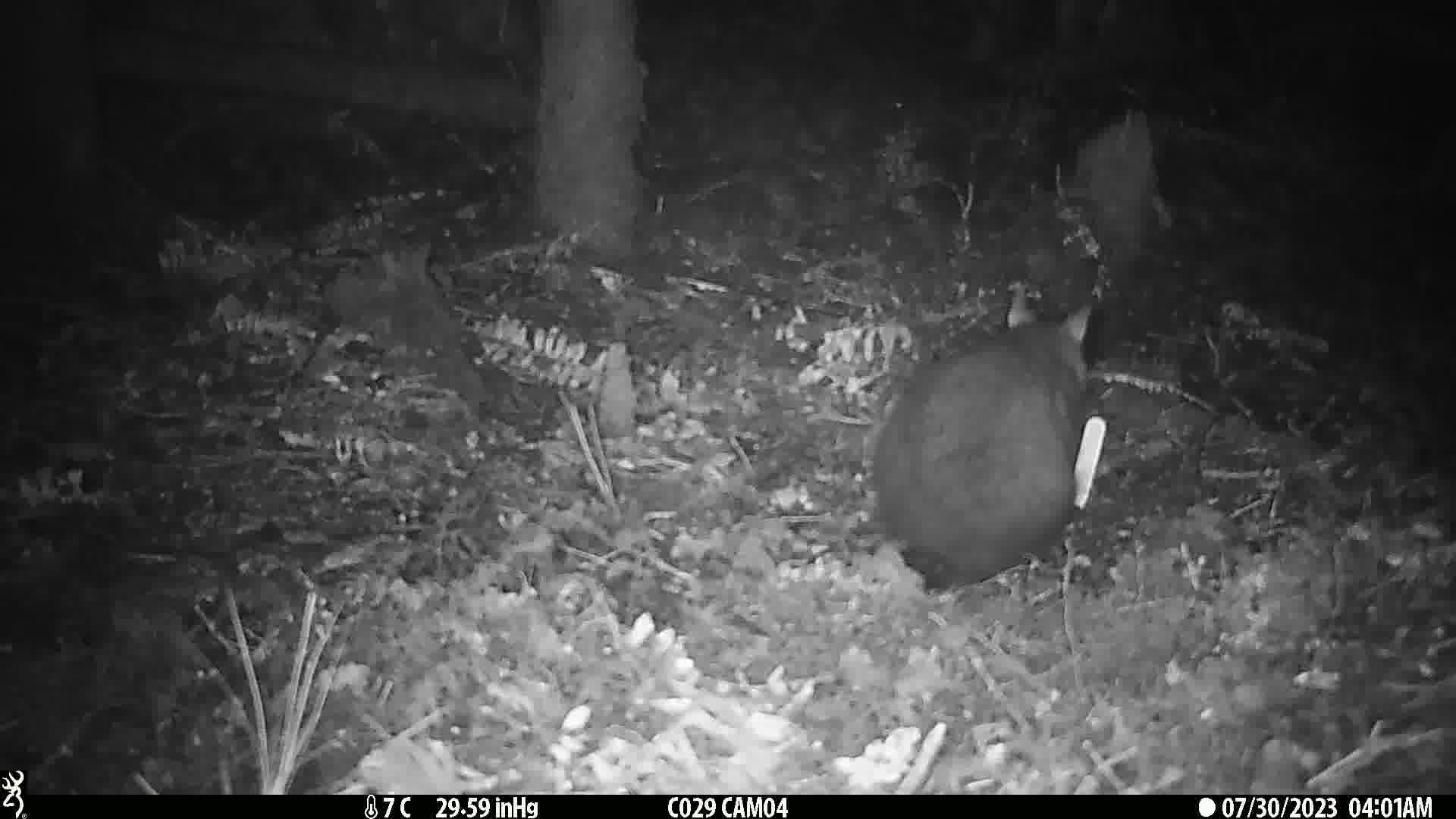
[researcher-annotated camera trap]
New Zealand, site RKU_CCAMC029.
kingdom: Animalia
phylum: Chordata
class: Mammalia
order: Diprotodontia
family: Phalangeridae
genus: Trichosurus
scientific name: Trichosurus vulpecula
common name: common brushtail possum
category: possum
Possum (common brushtail possum) (Trichosurus vulpecula).